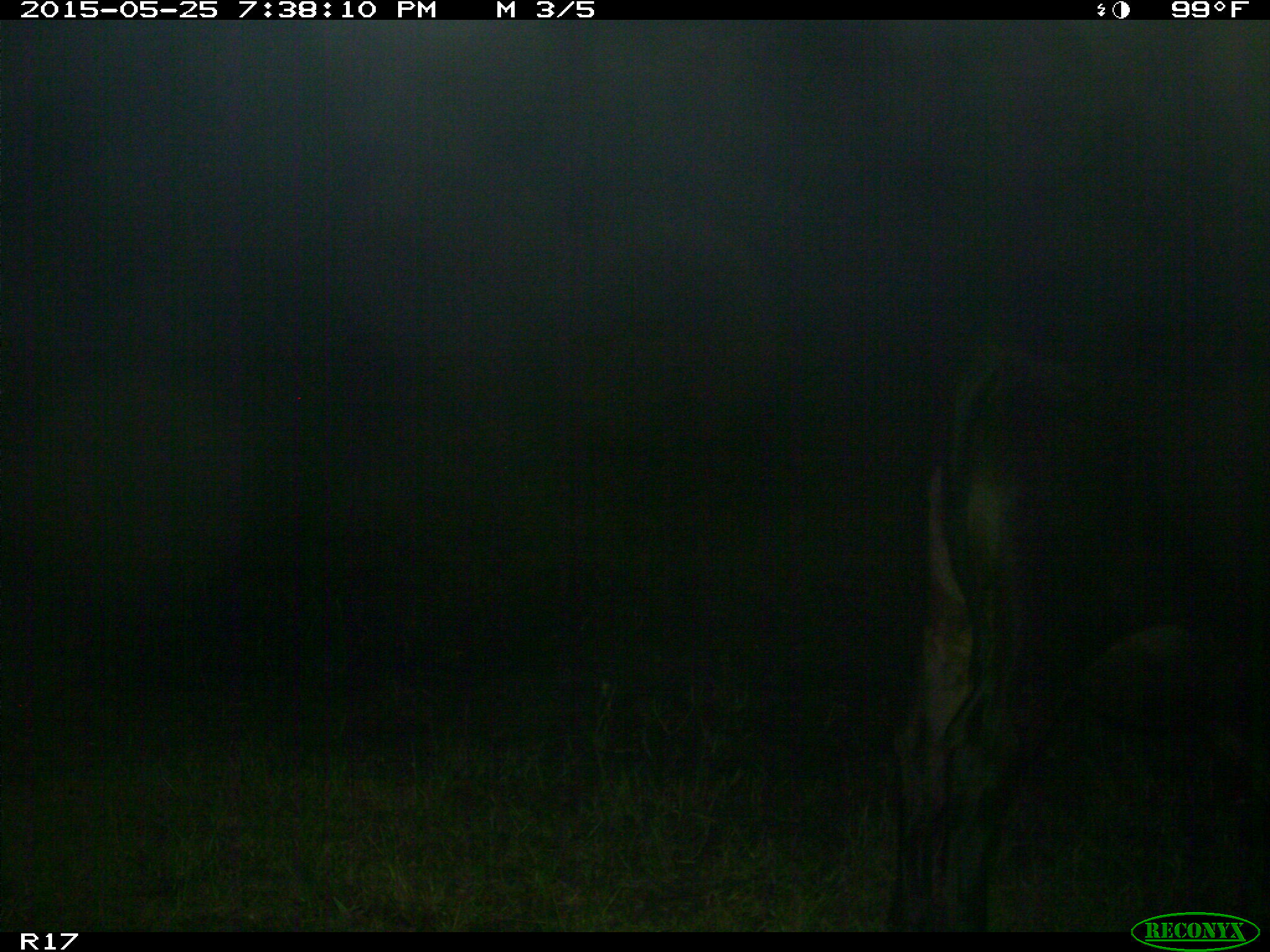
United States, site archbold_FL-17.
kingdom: Animalia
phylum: Chordata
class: Mammalia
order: Artiodactyla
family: Bovidae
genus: Bos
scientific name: Bos taurus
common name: domestic cow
Bos taurus (domestic cow).